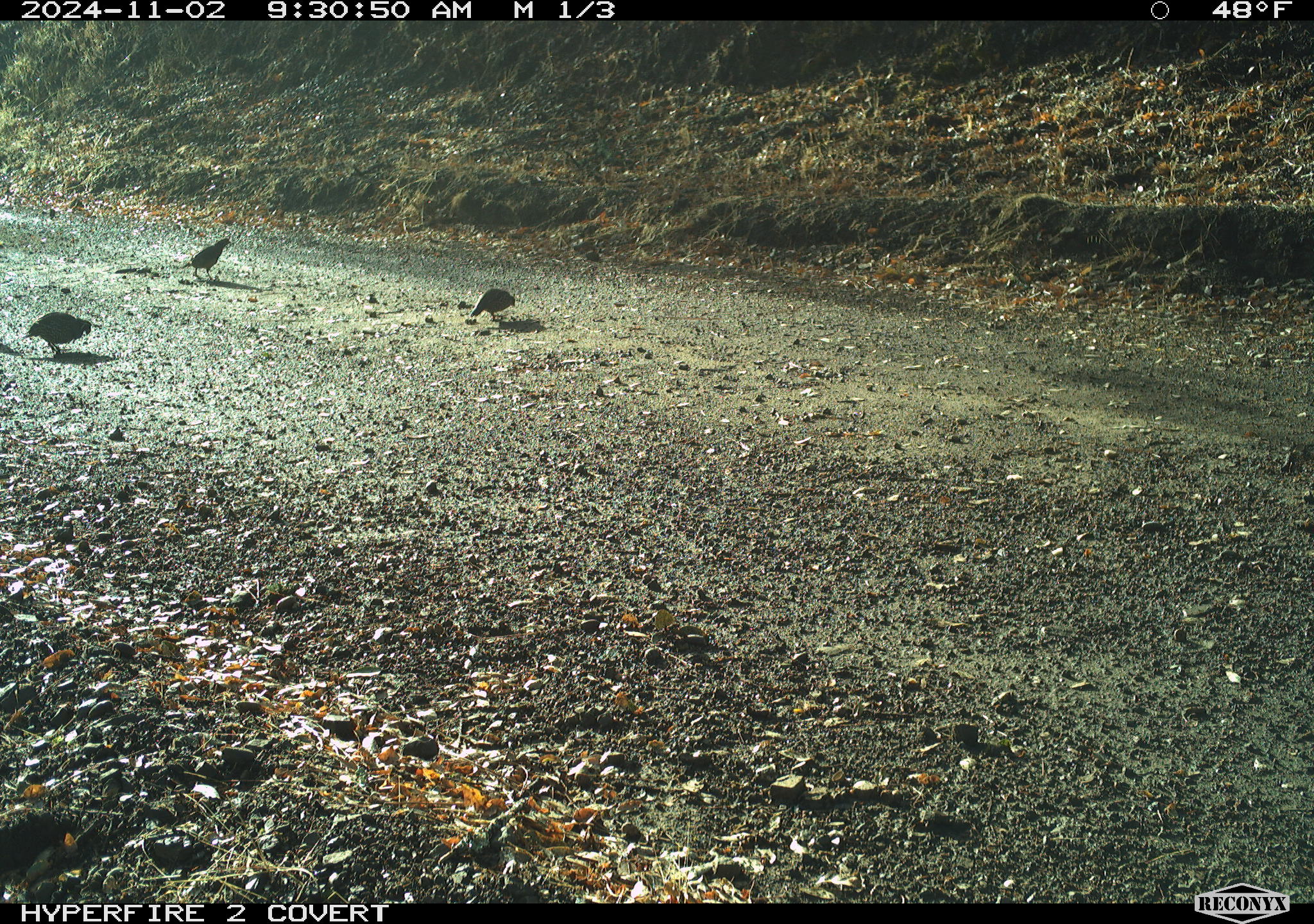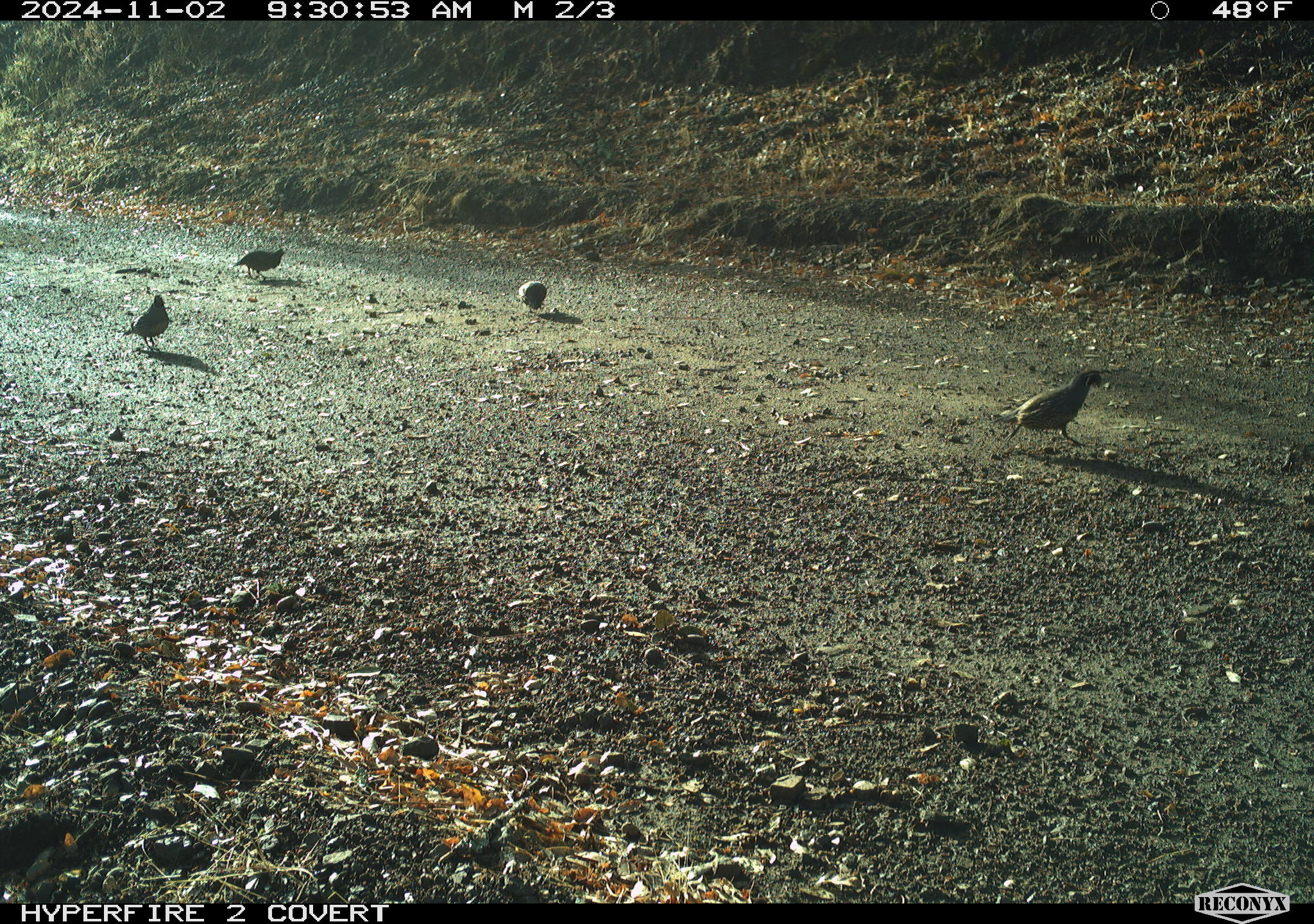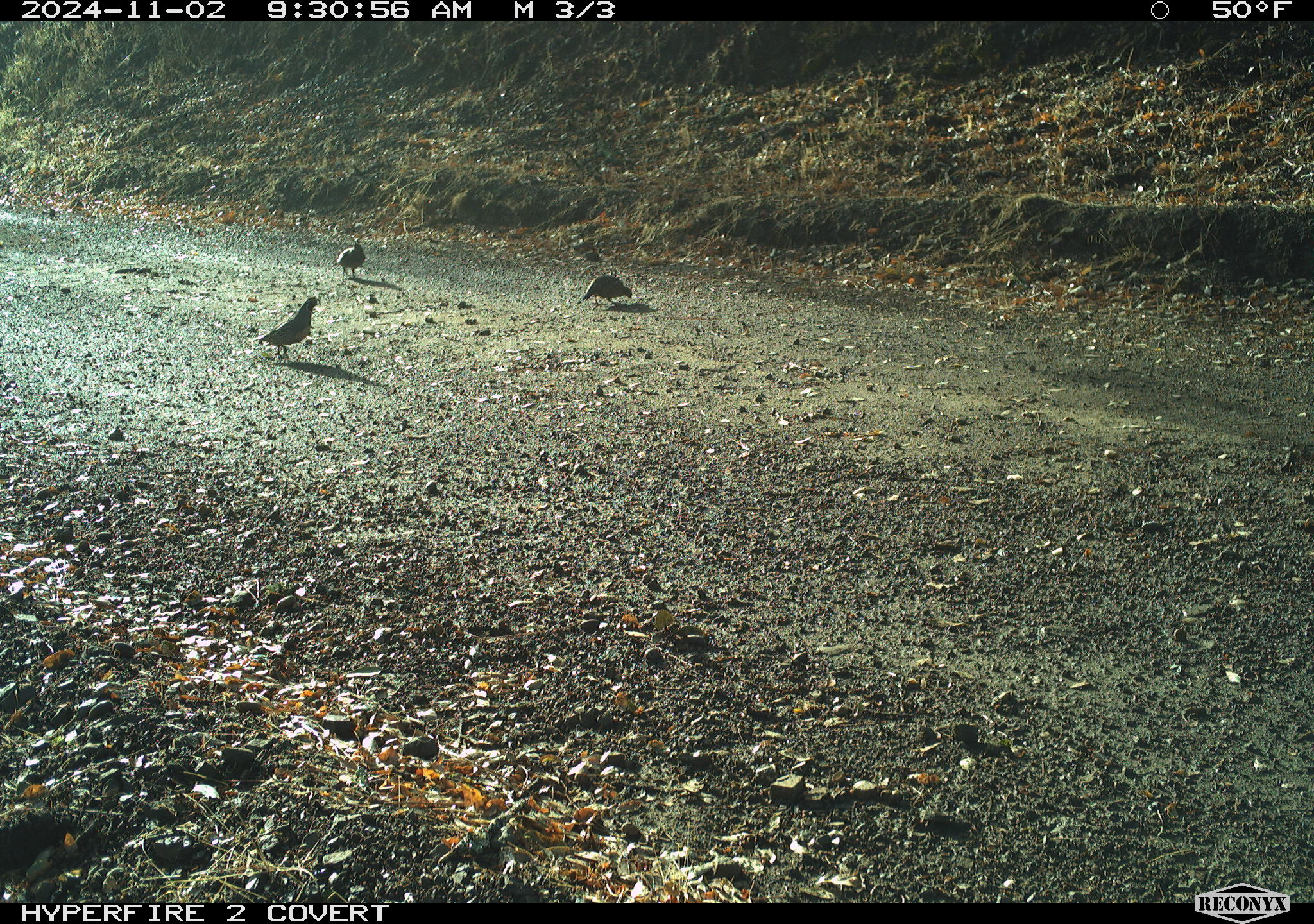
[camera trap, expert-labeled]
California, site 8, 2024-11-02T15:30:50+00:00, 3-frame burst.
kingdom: Animalia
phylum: Chordata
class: Aves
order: Galliformes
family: Odontophoridae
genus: Callipepla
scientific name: Callipepla californica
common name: california quail